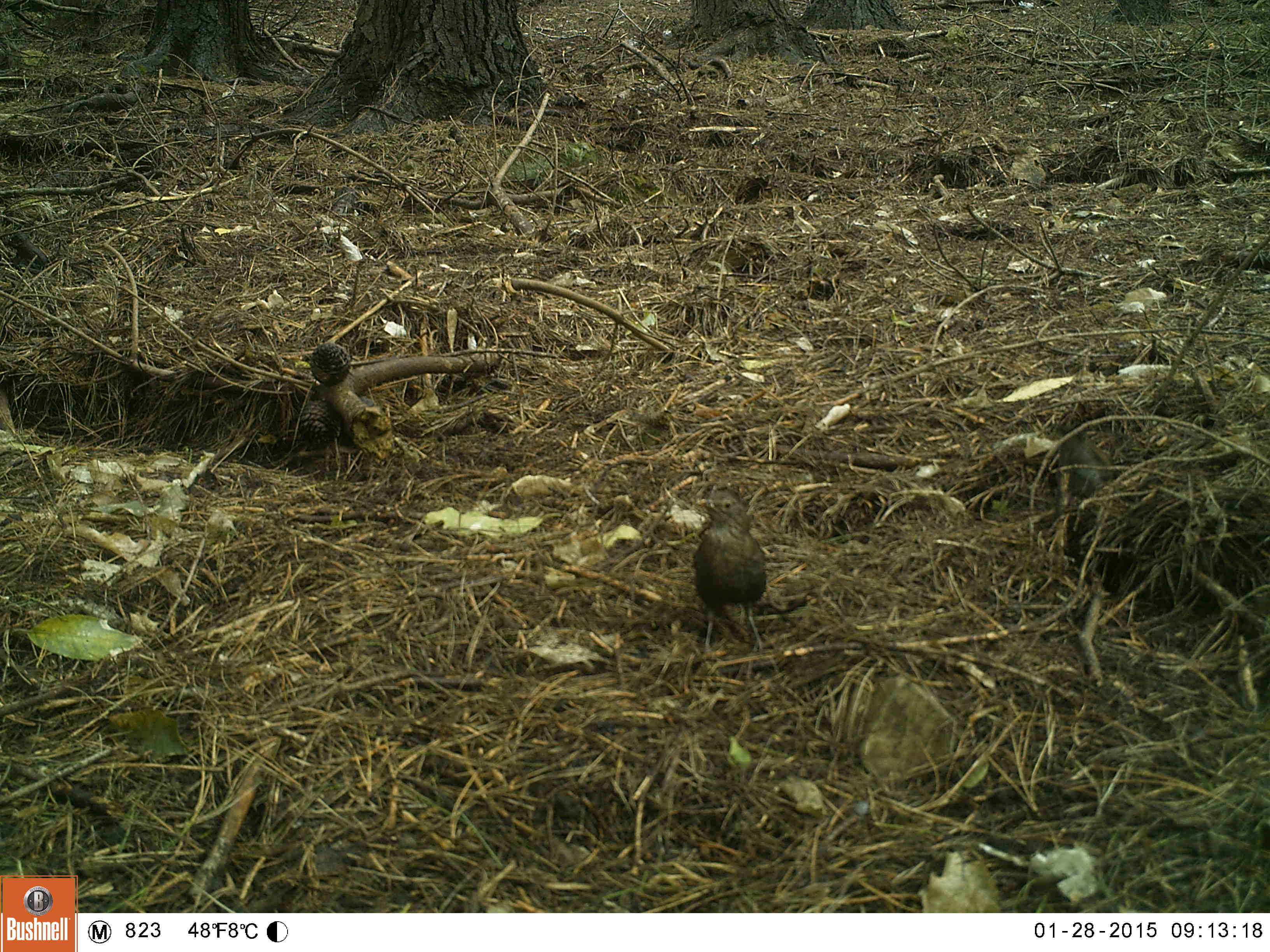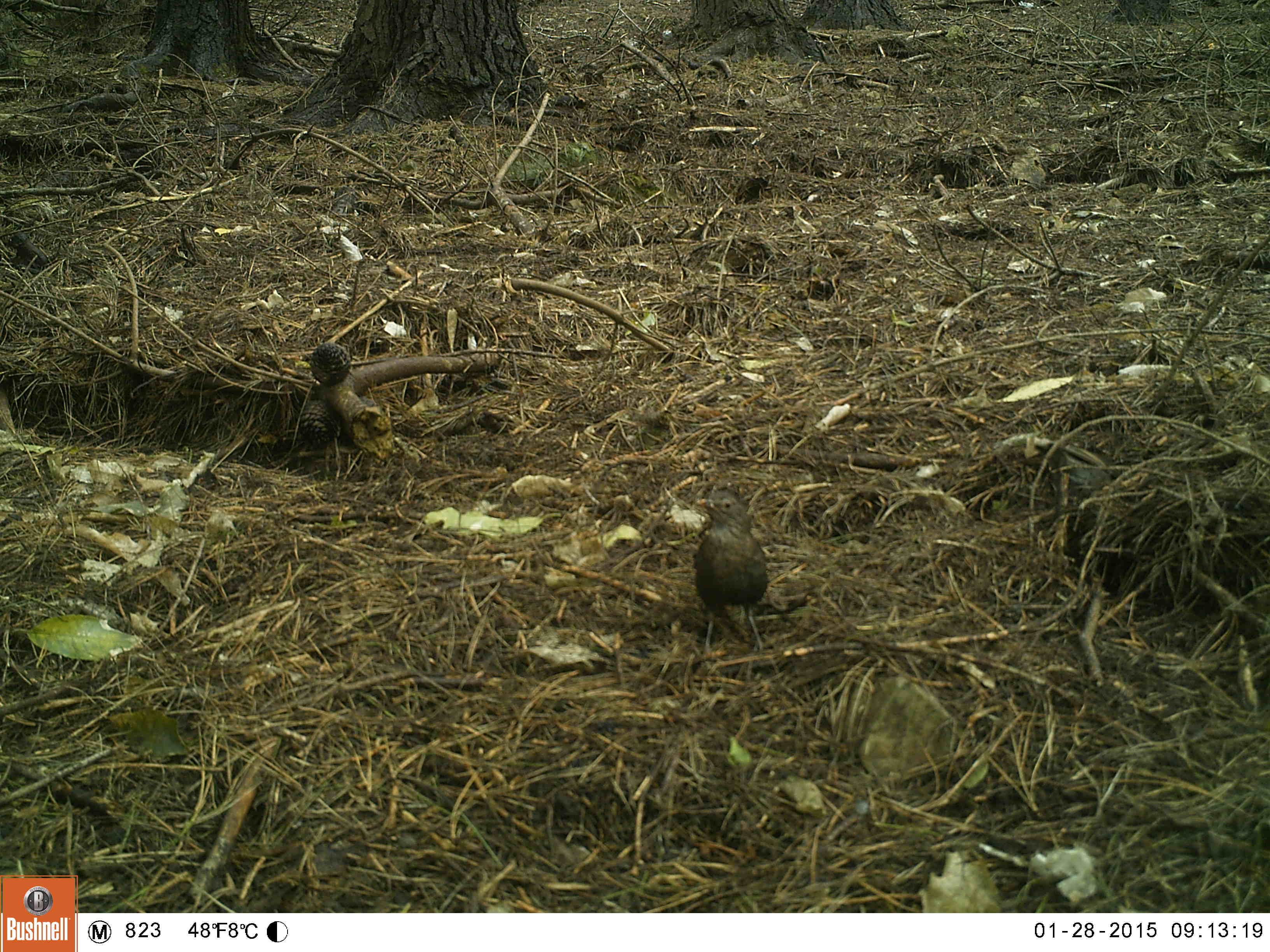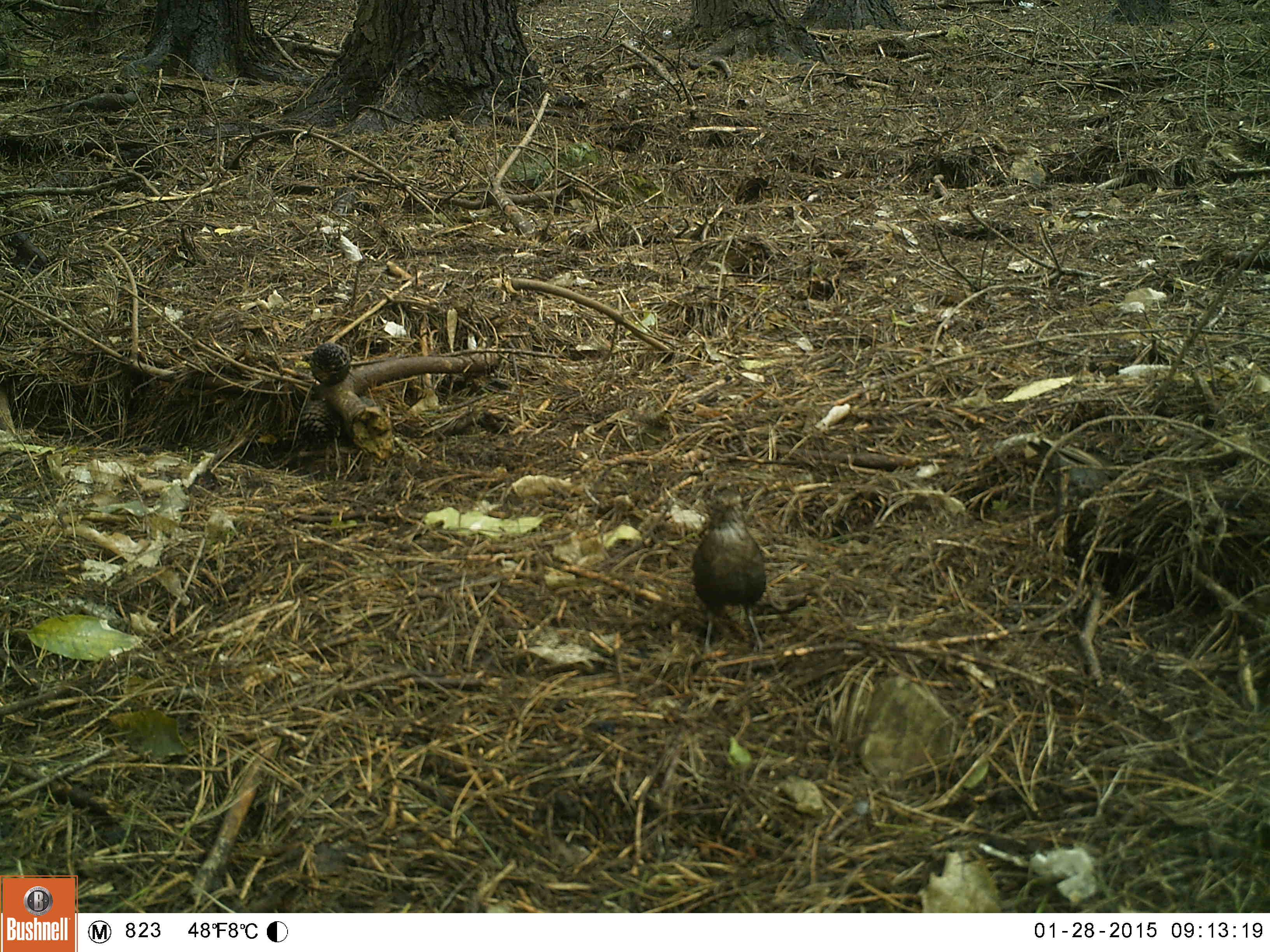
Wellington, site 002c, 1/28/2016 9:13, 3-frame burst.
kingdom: Animalia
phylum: Chordata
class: Aves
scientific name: Aves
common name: bird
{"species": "bird (Aves)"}